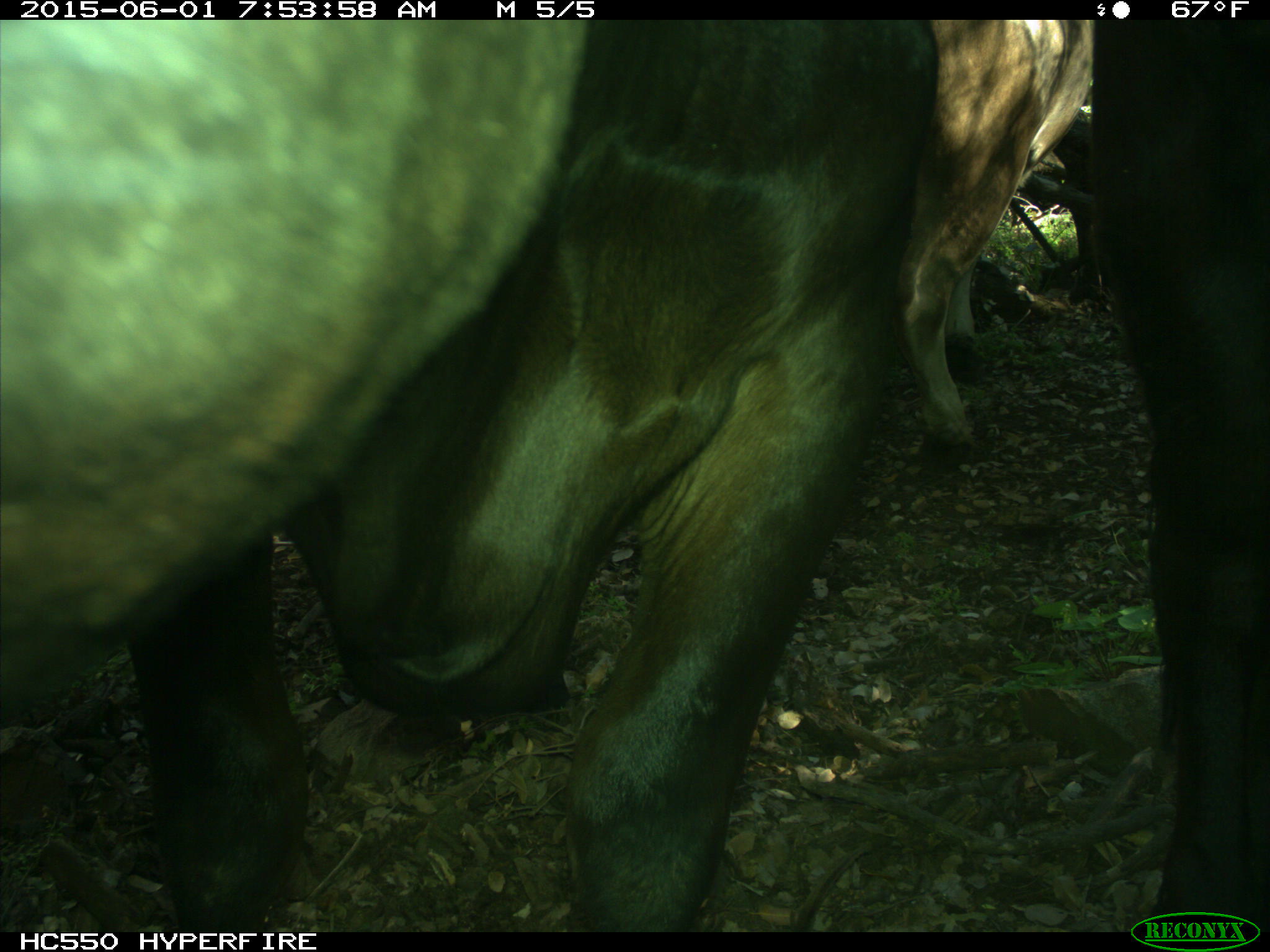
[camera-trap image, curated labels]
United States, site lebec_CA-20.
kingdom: Animalia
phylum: Chordata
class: Mammalia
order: Artiodactyla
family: Bovidae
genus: Bos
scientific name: Bos taurus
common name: domestic cow